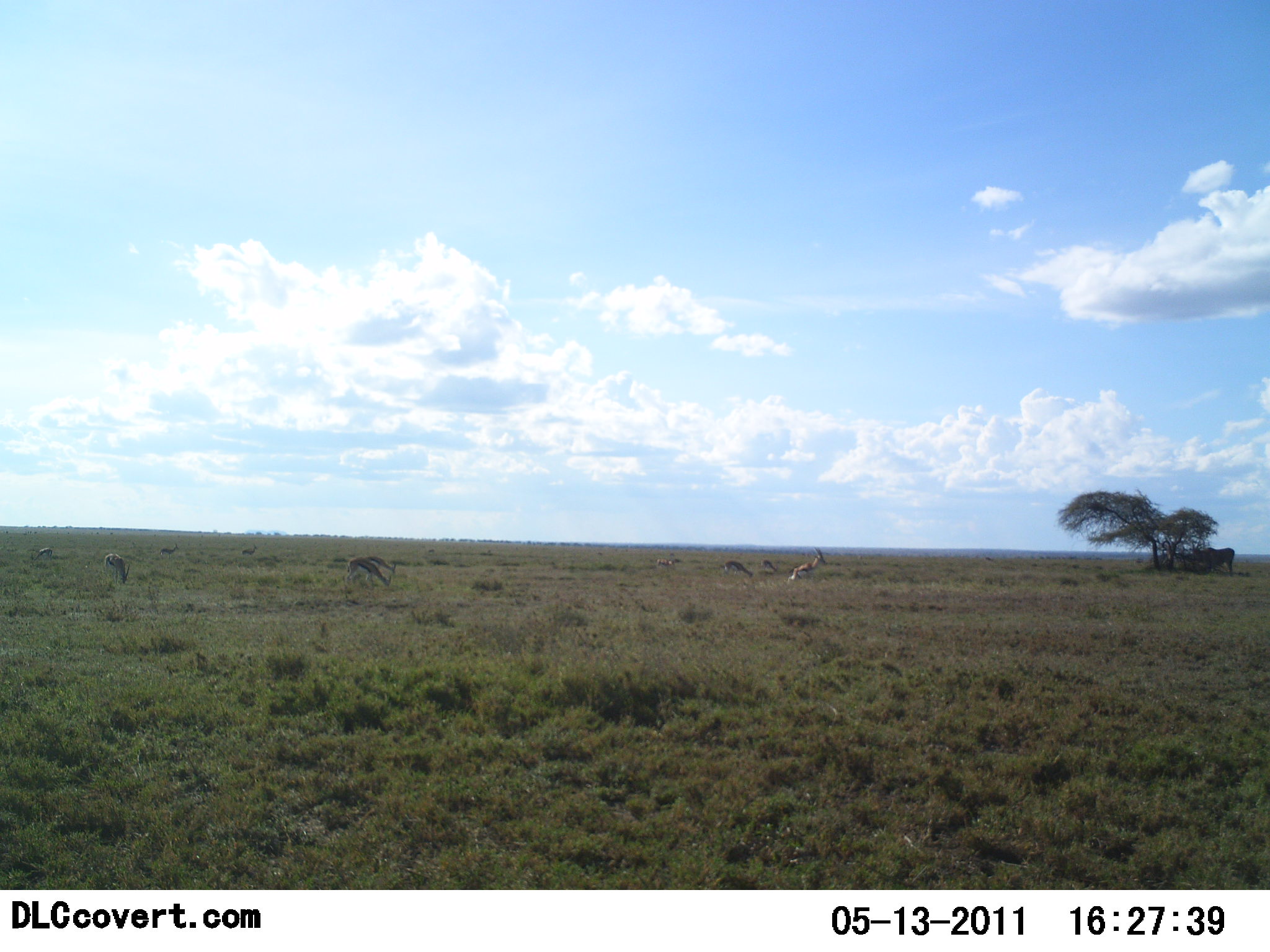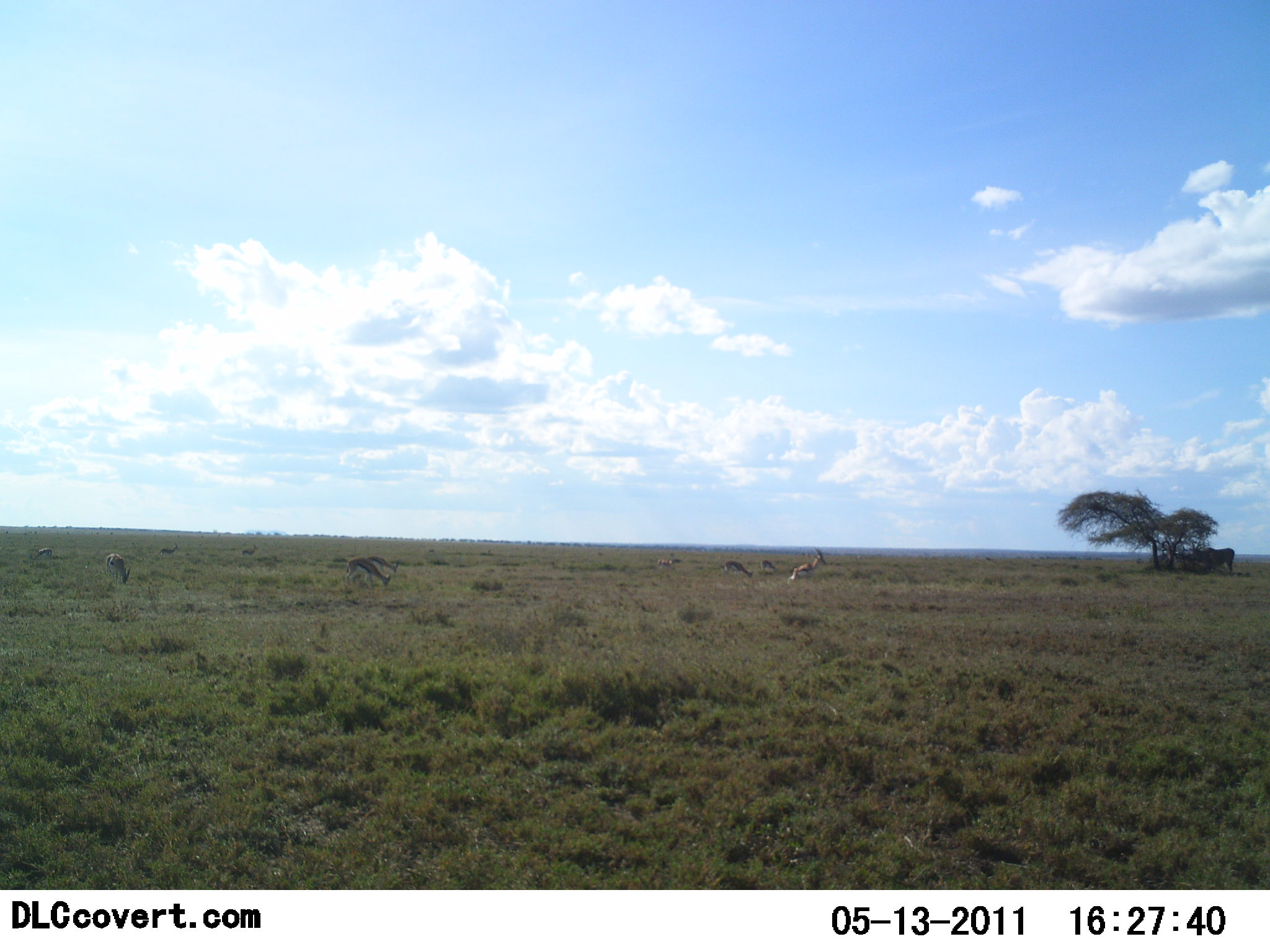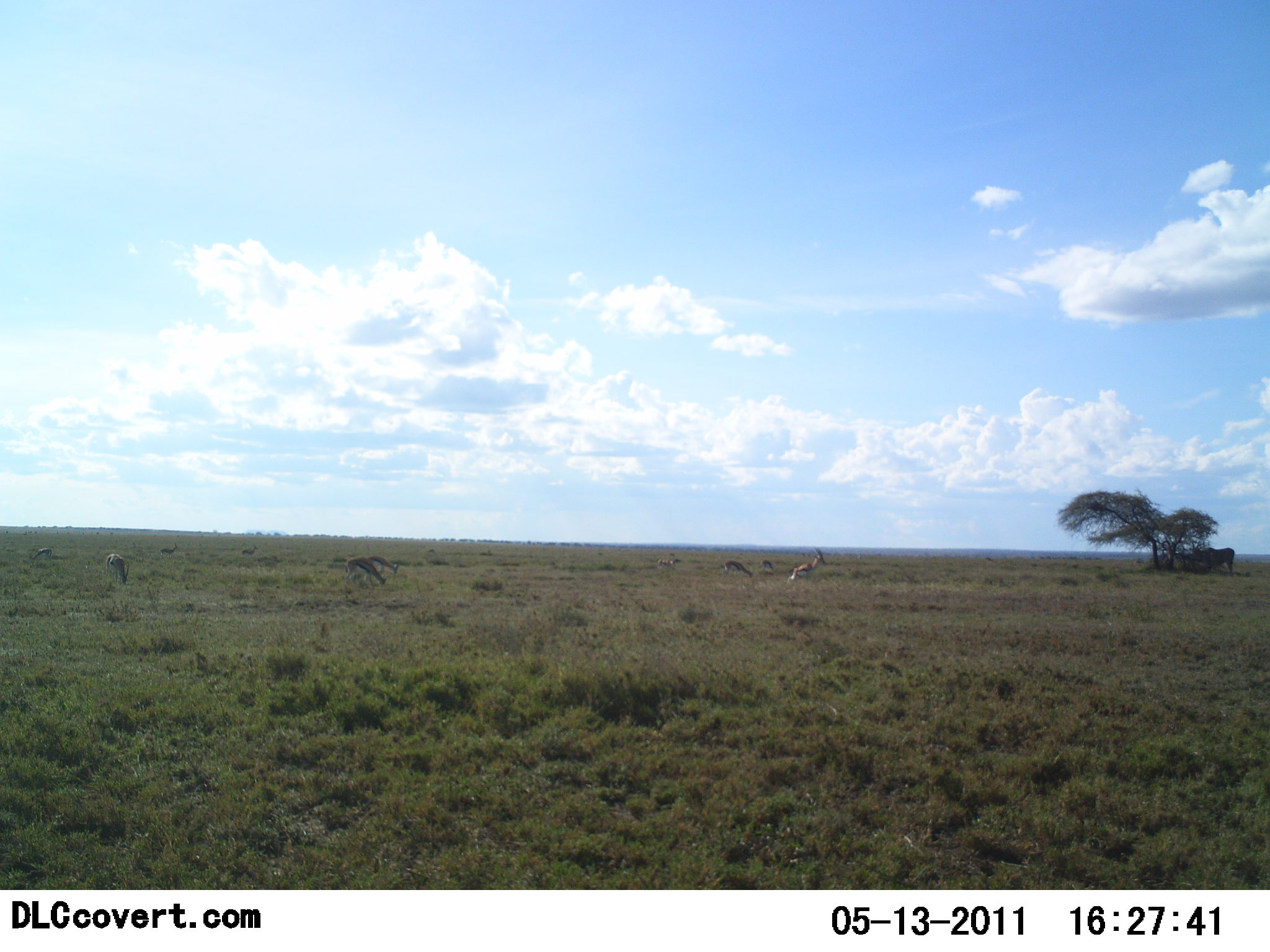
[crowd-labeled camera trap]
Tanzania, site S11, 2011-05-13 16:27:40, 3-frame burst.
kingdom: Animalia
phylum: Chordata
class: Mammalia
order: Artiodactyla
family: Bovidae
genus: Eudorcas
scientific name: Eudorcas thomsonii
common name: thomson's gazelle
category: gazellethomsons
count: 11-50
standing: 50%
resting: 0%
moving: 12%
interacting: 0%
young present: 0%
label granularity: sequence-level